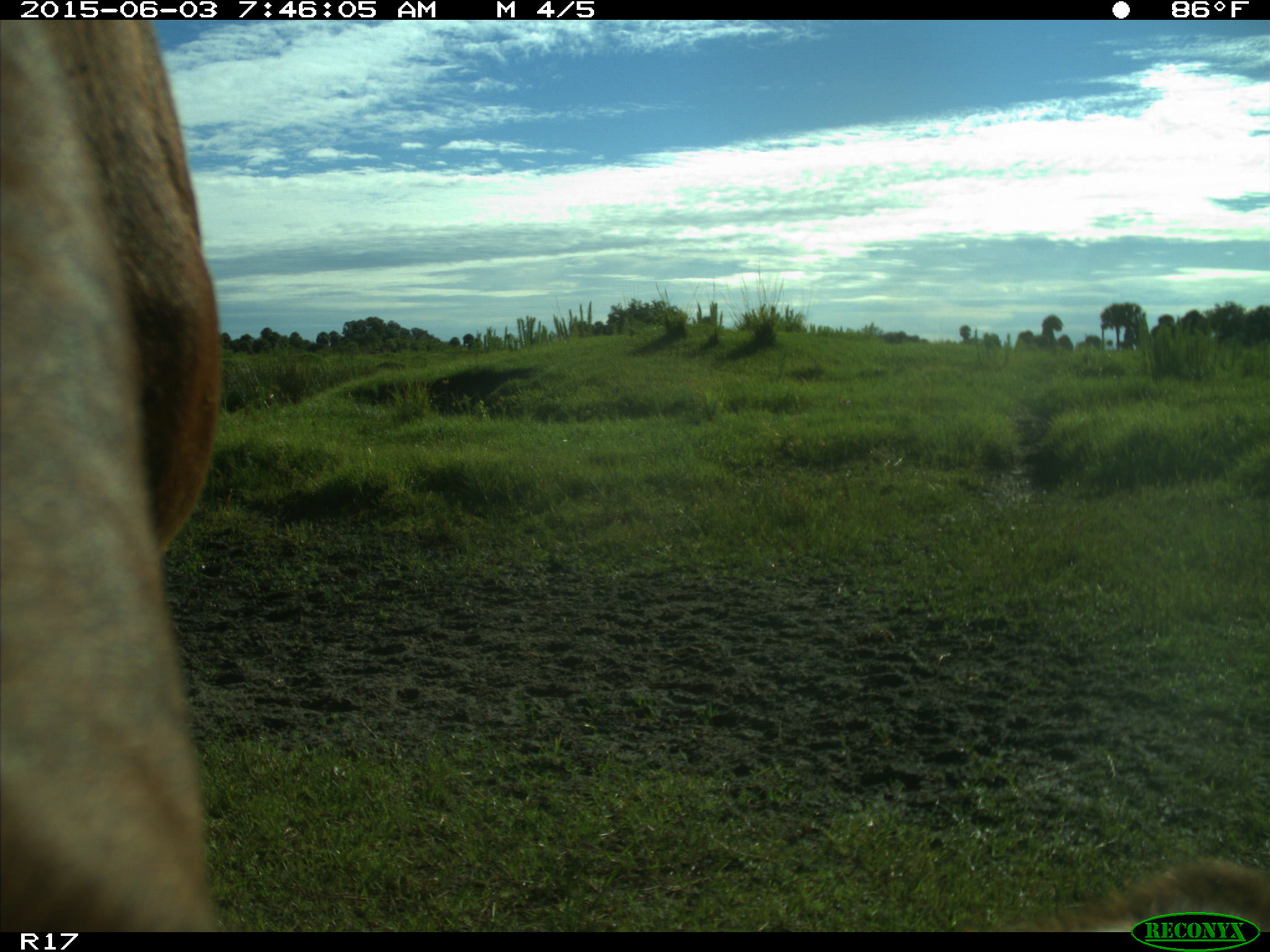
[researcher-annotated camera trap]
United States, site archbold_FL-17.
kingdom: Animalia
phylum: Chordata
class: Mammalia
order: Artiodactyla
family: Bovidae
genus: Bos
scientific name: Bos taurus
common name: domestic cow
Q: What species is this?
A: Bos taurus (domestic cow).